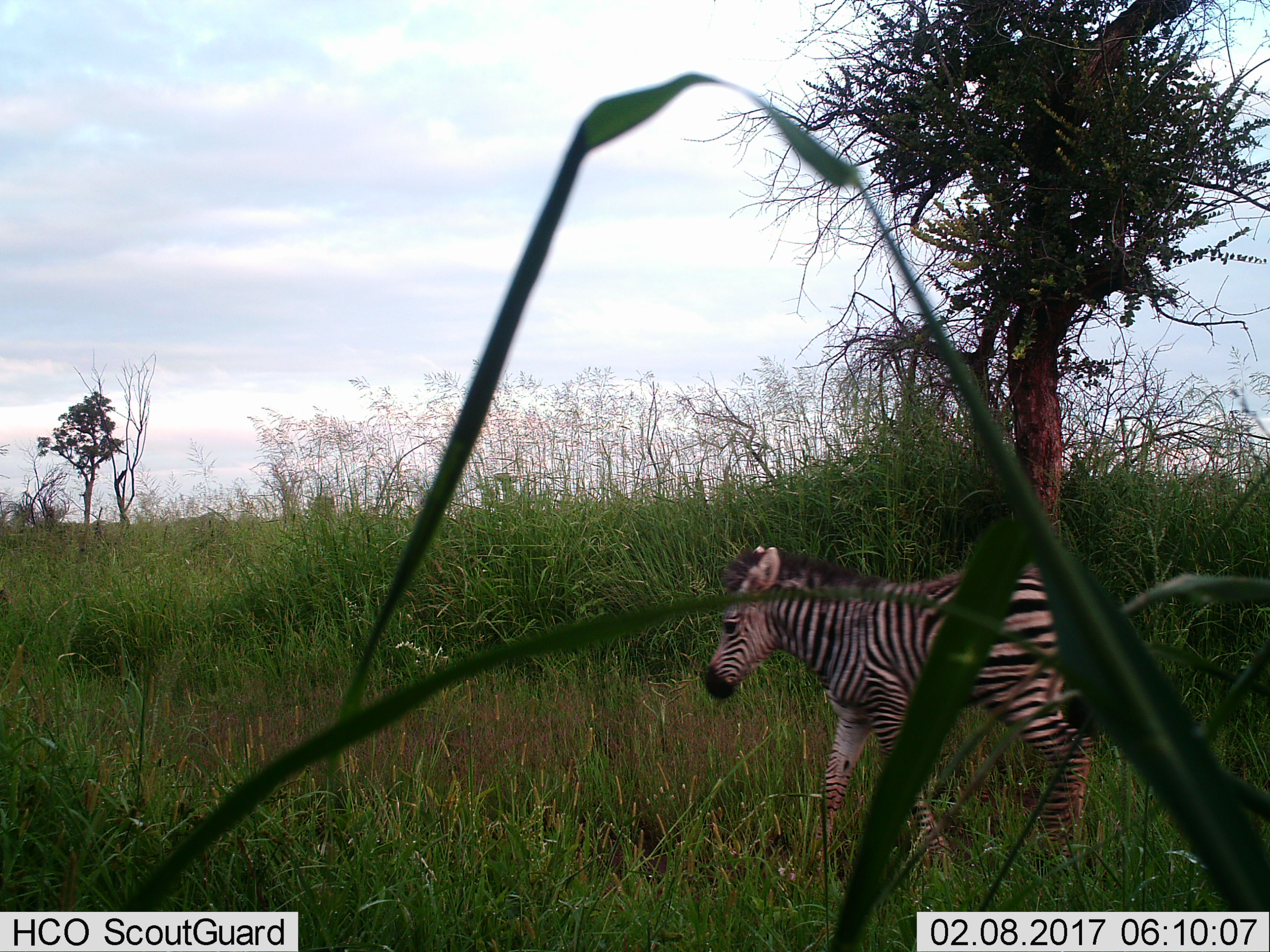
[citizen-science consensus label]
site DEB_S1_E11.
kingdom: Animalia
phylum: Chordata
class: Mammalia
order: Perissodactyla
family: Equidae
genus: Equus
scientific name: Equus quagga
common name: plains zebra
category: zebraplains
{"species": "zebraplains (plains zebra) (Equus quagga)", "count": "1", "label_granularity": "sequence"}